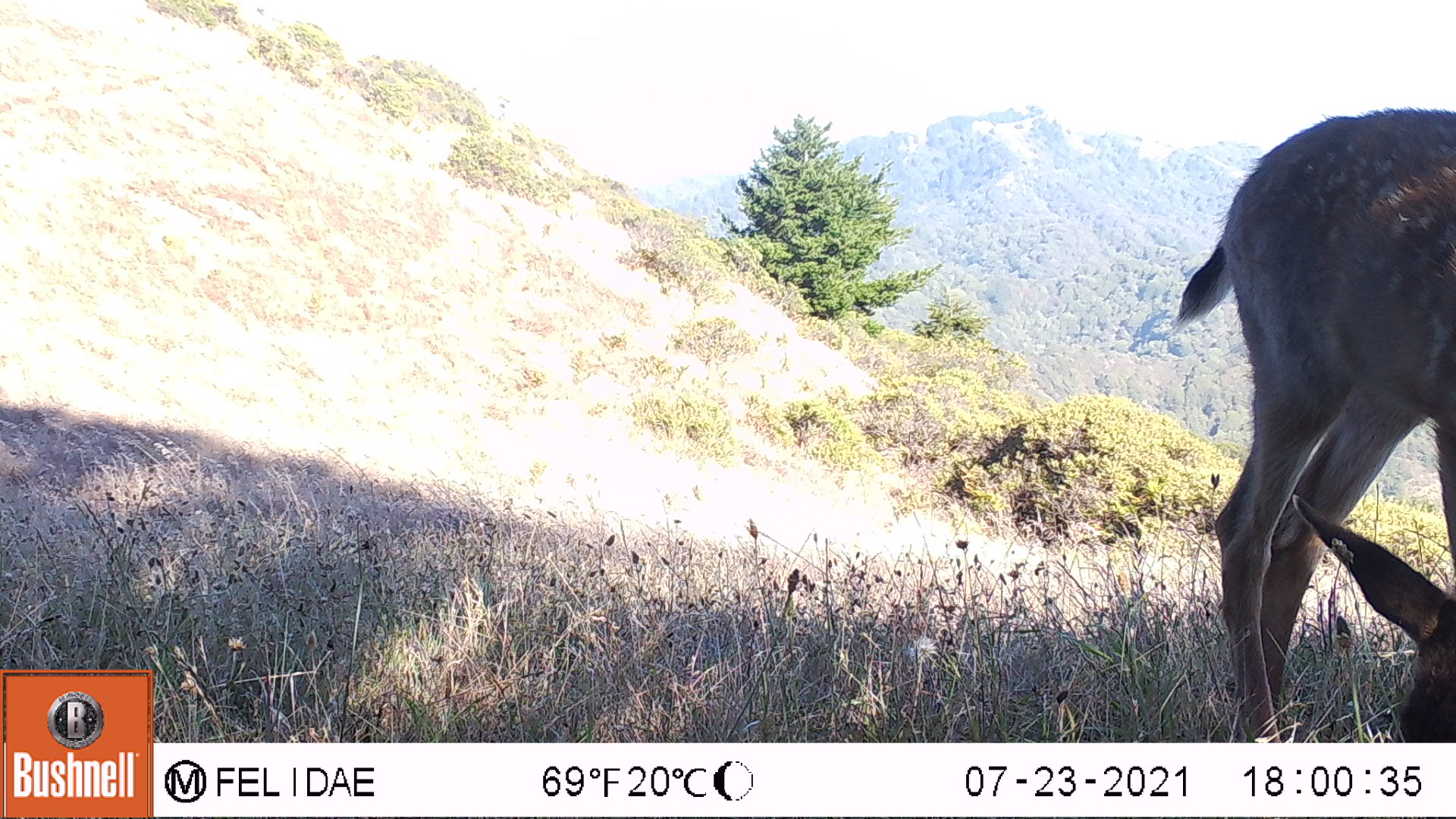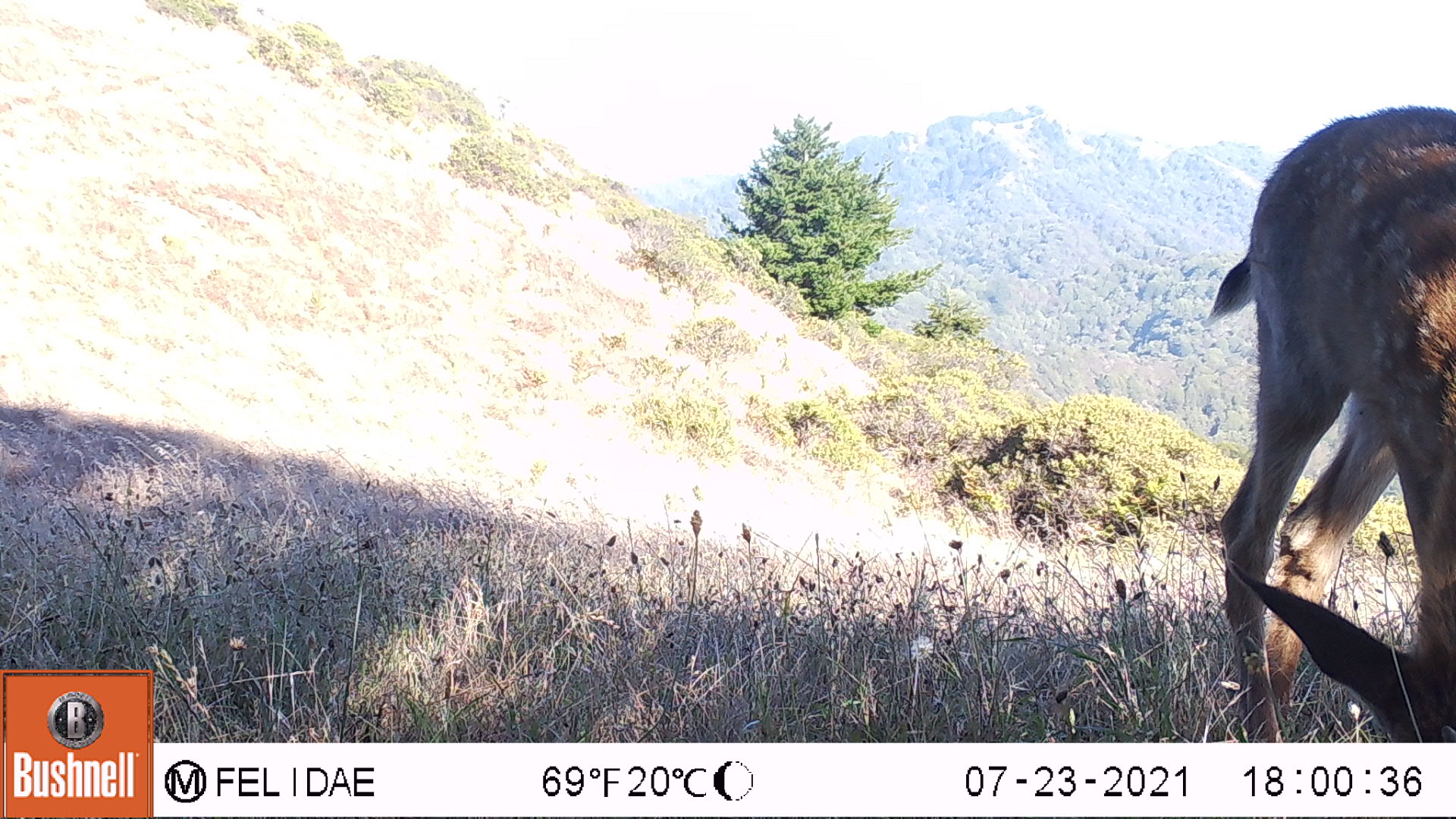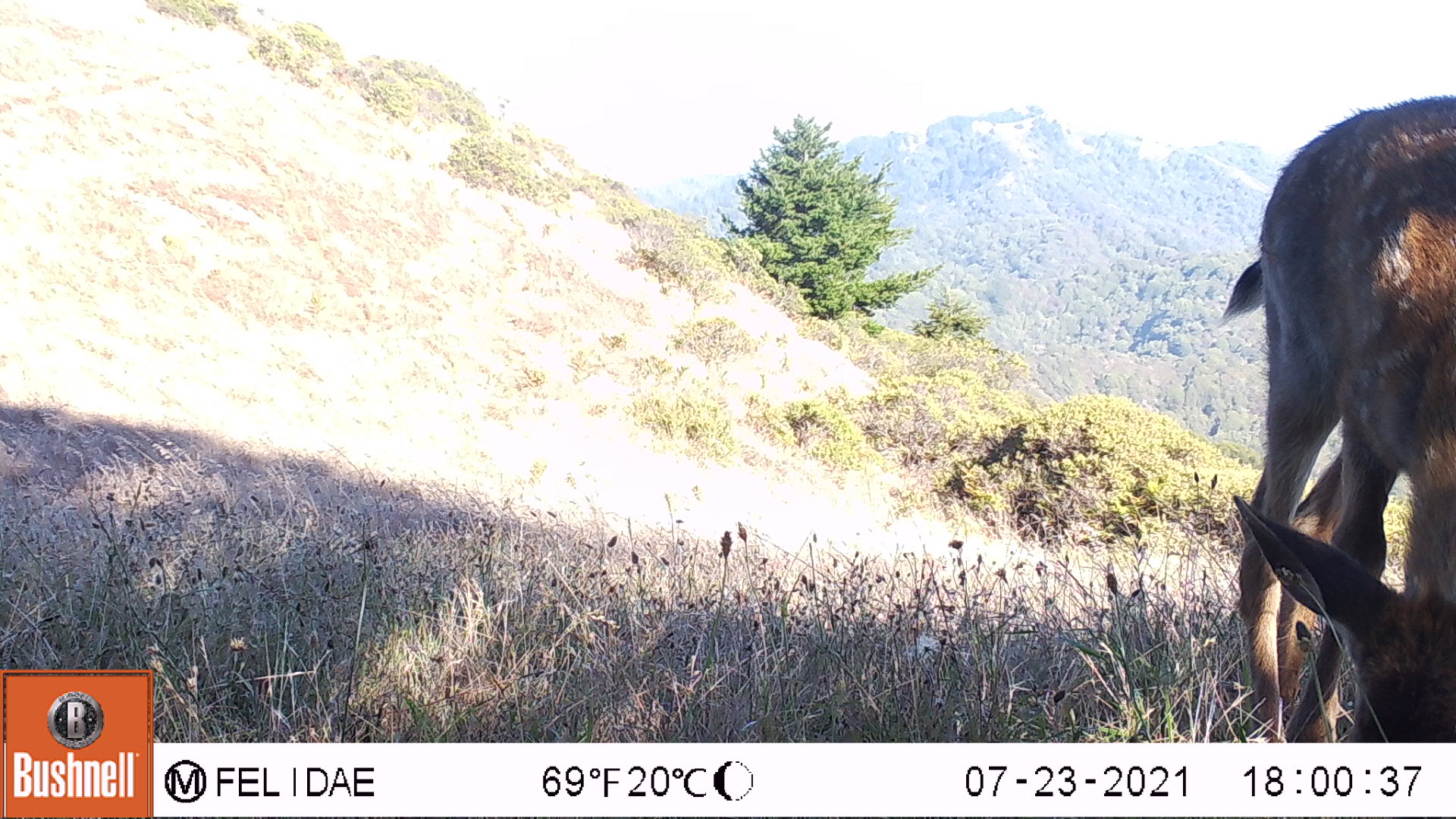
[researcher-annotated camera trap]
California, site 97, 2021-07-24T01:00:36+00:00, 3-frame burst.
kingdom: Animalia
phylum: Chordata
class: Mammalia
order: Artiodactyla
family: Cervidae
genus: Odocoileus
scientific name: Odocoileus hemionus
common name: mule deer